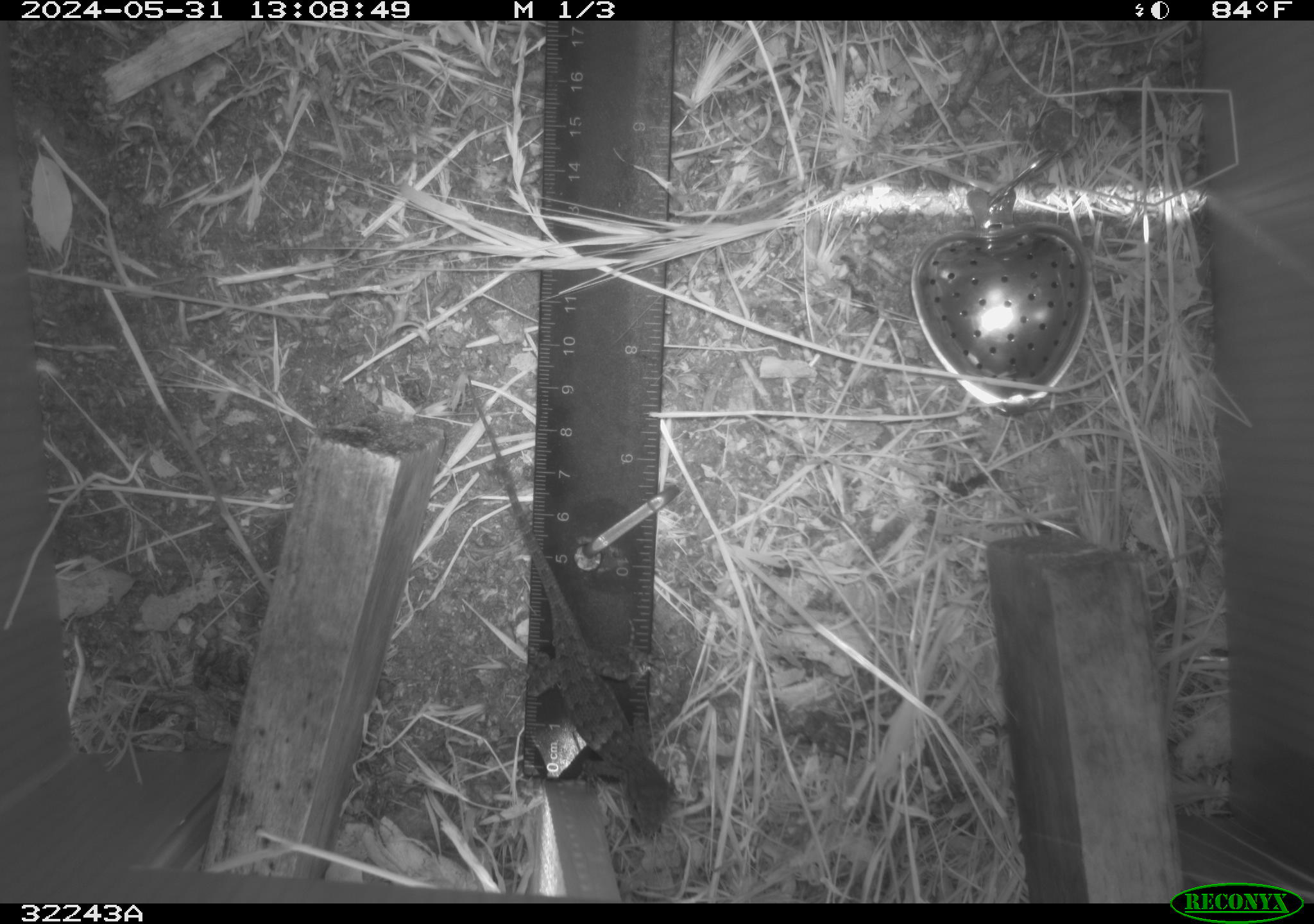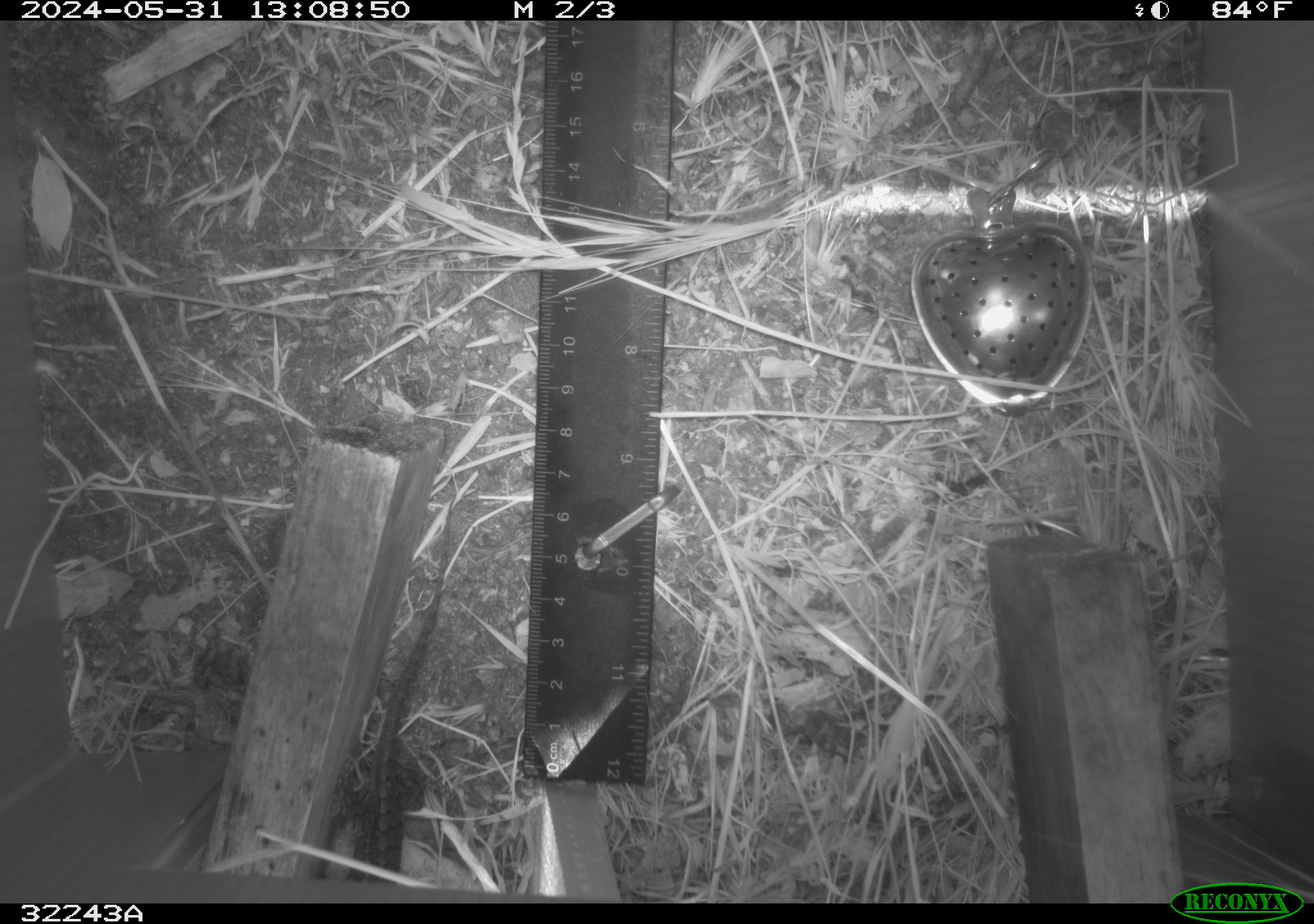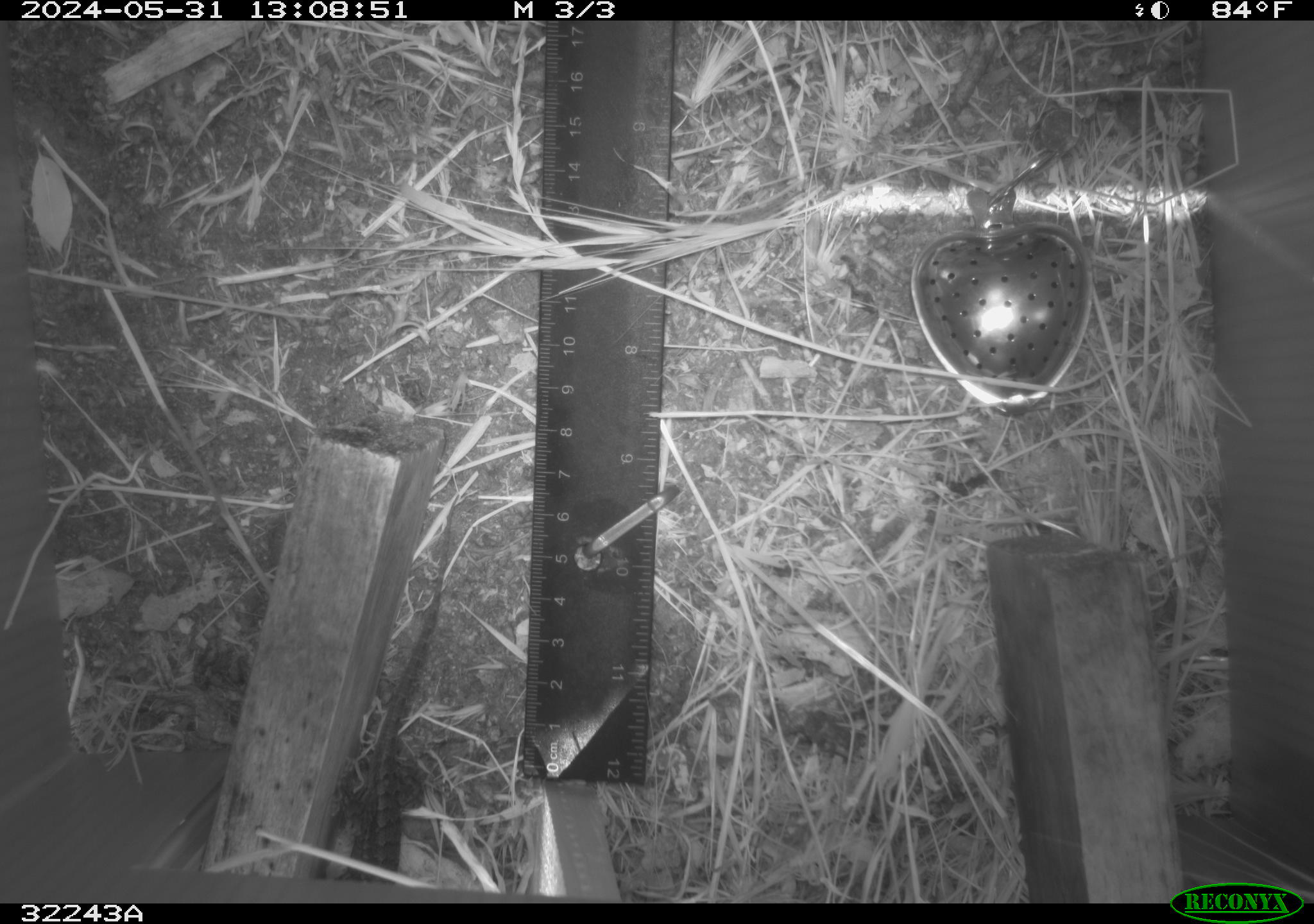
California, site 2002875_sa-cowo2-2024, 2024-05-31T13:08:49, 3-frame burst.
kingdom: Animalia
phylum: Chordata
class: Reptilia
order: Squamata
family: Phrynosomatidae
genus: Sceloporus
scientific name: Sceloporus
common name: spiny lizards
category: sceloporus species